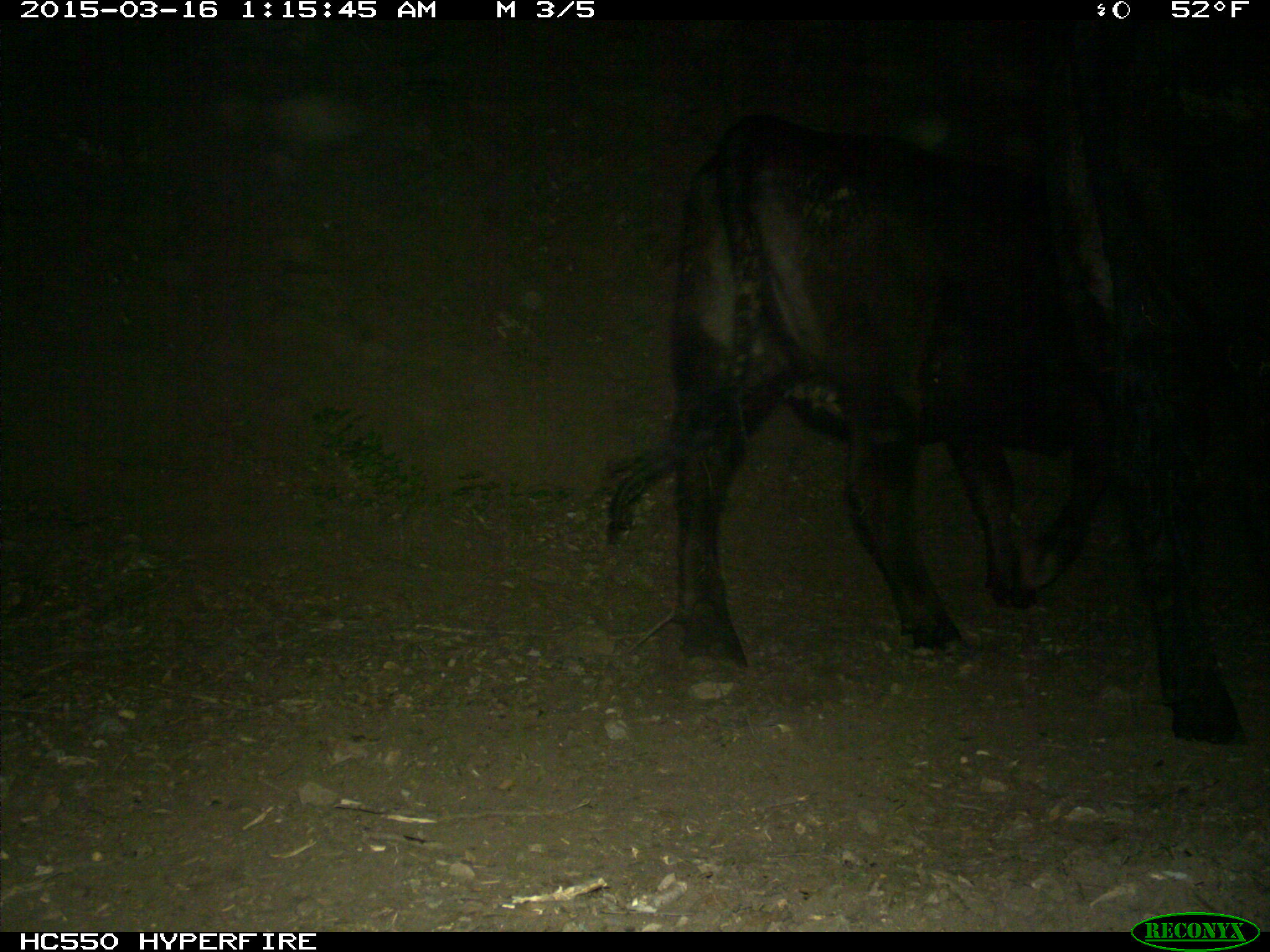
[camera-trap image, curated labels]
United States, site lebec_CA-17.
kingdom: Animalia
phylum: Chordata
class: Mammalia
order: Artiodactyla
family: Bovidae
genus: Bos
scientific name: Bos taurus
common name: domestic cow